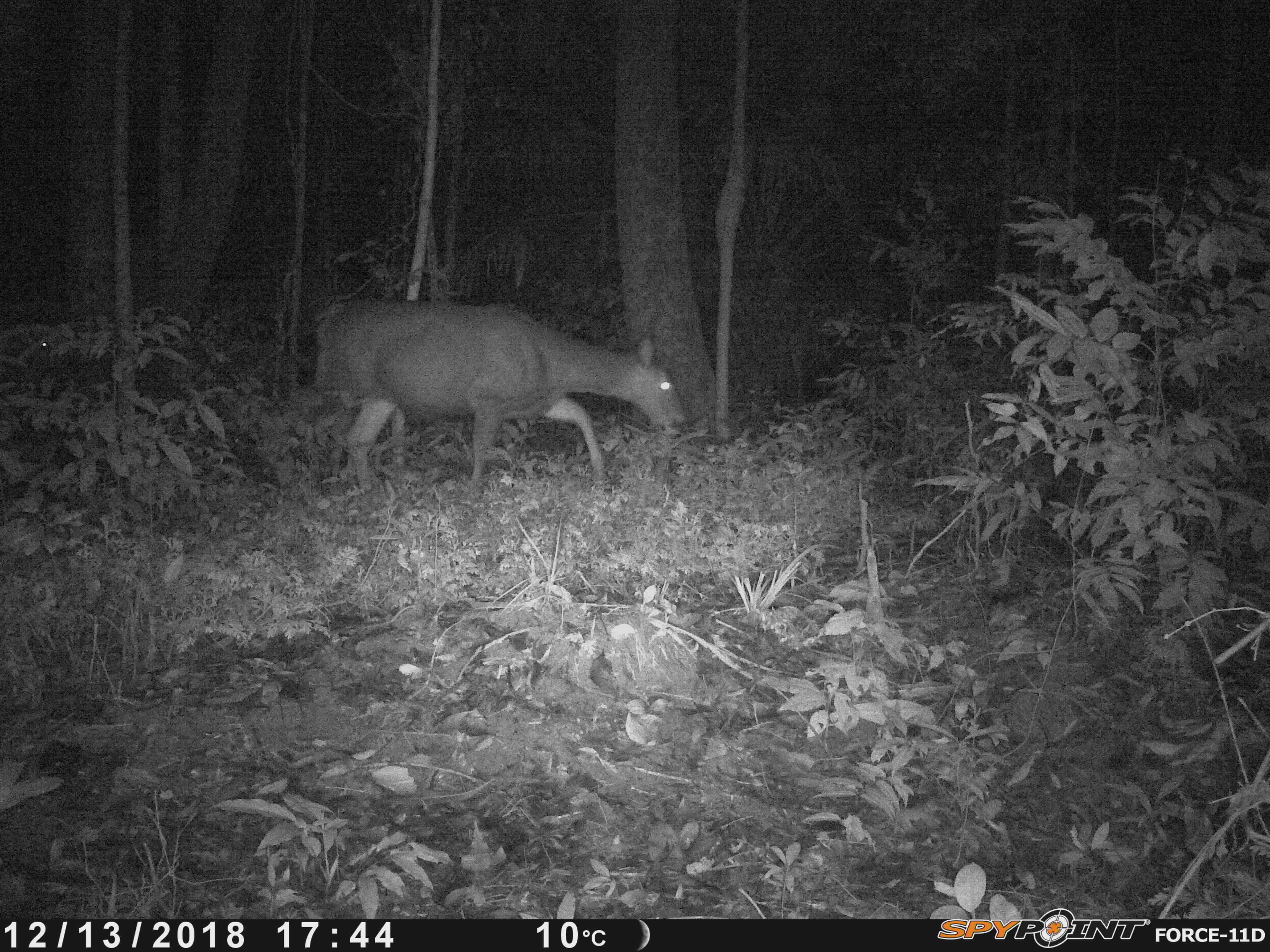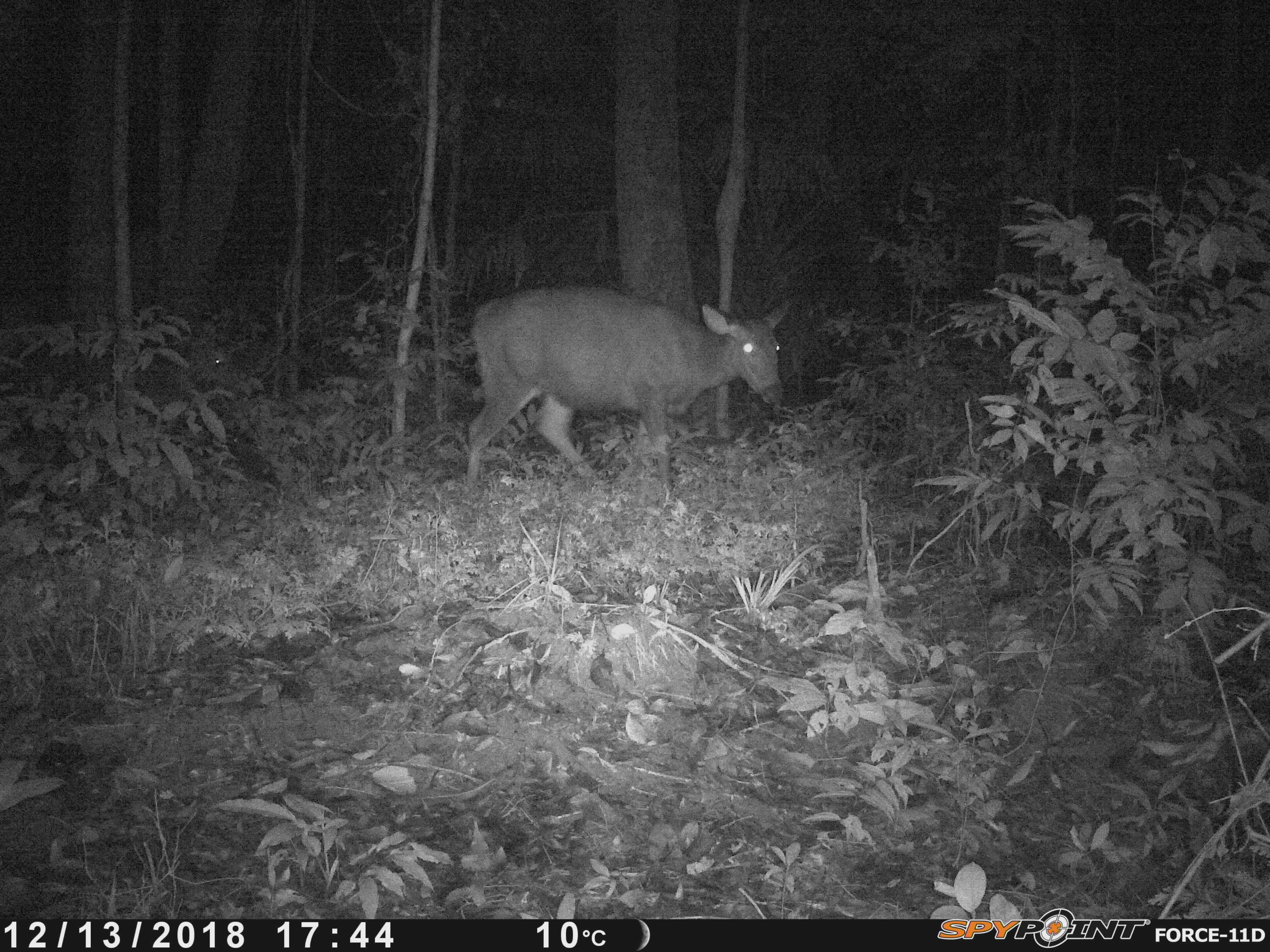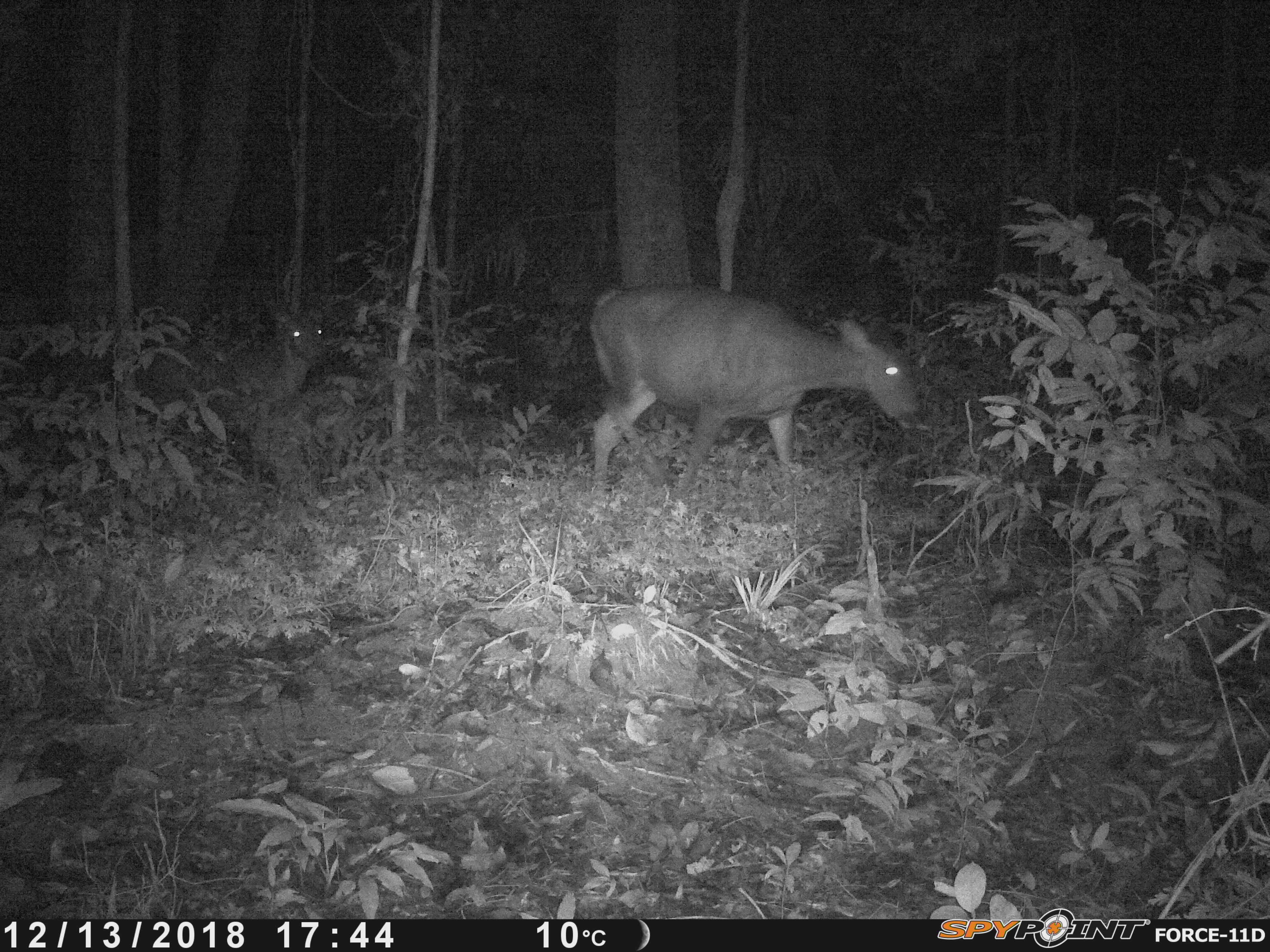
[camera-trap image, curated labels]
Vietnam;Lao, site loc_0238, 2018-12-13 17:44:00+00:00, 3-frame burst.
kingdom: Animalia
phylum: Chordata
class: Mammalia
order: Artiodactyla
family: Cervidae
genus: Rusa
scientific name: Rusa unicolor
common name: sambar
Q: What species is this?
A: Sambar (Rusa unicolor).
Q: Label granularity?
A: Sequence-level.